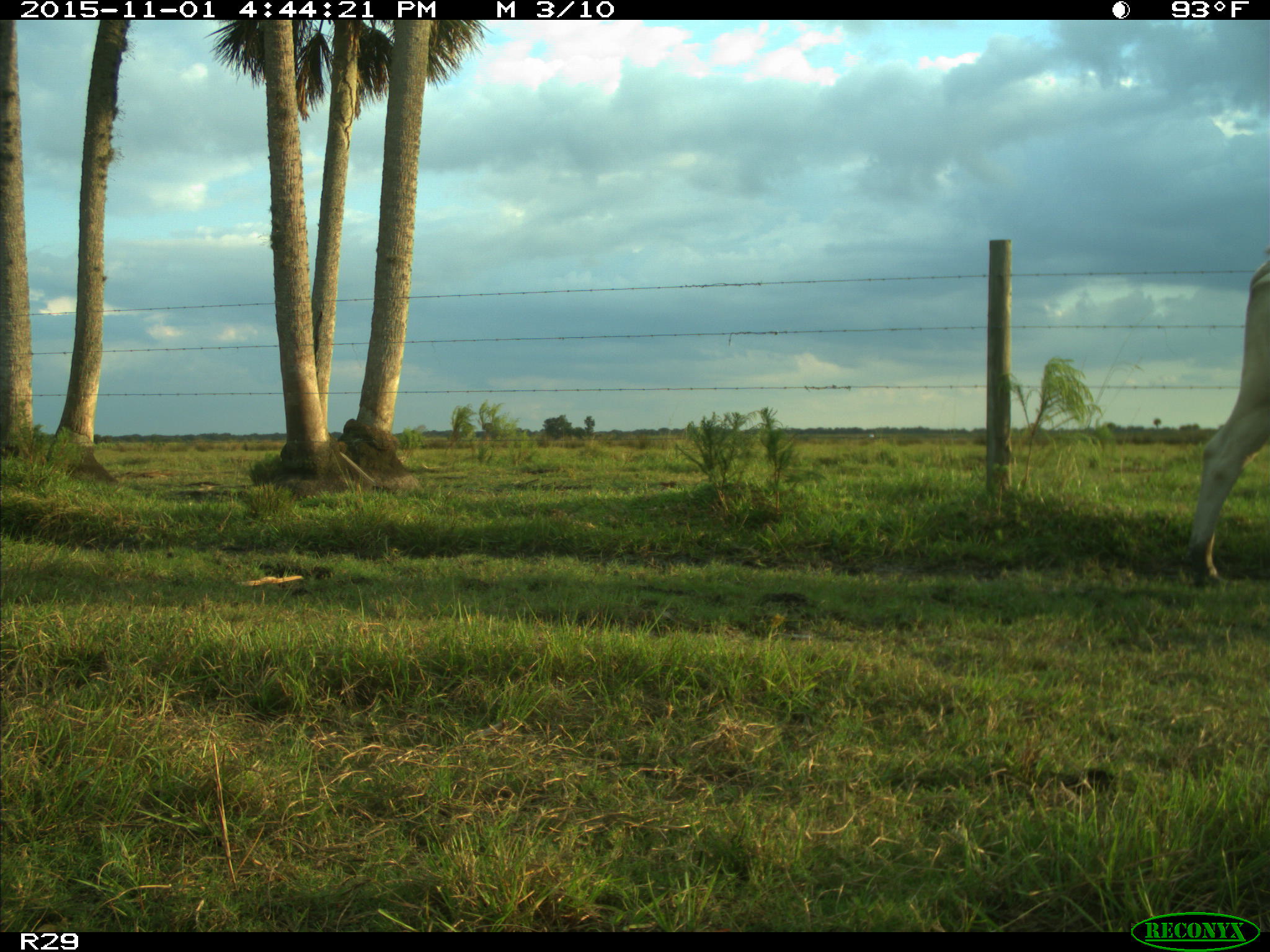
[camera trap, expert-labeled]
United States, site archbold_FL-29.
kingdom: Animalia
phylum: Chordata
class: Mammalia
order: Artiodactyla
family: Bovidae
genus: Bos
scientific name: Bos taurus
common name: domestic cow